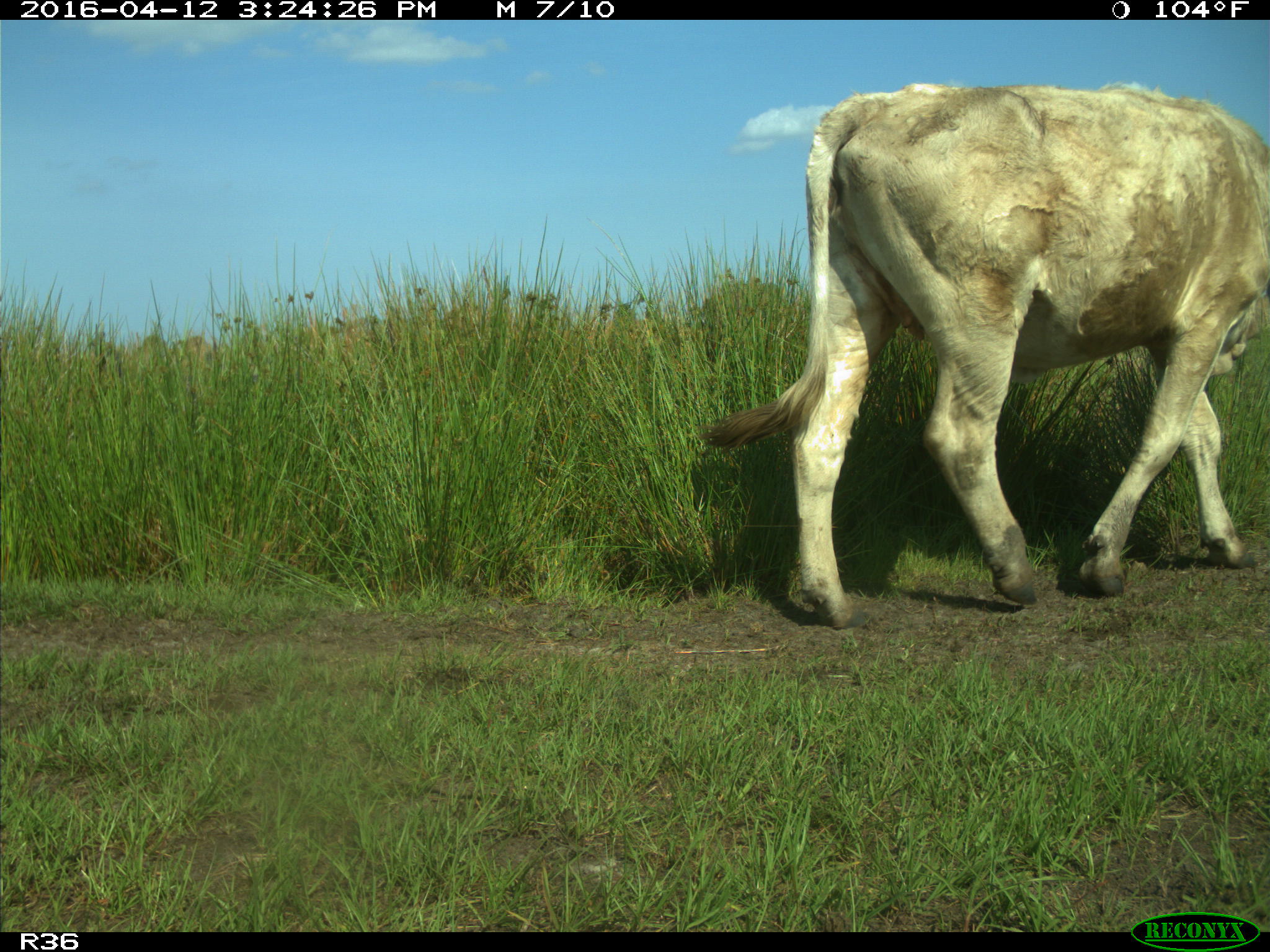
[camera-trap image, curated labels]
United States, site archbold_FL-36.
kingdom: Animalia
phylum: Chordata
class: Mammalia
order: Artiodactyla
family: Bovidae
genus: Bos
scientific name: Bos taurus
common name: domestic cow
Bos taurus (domestic cow).